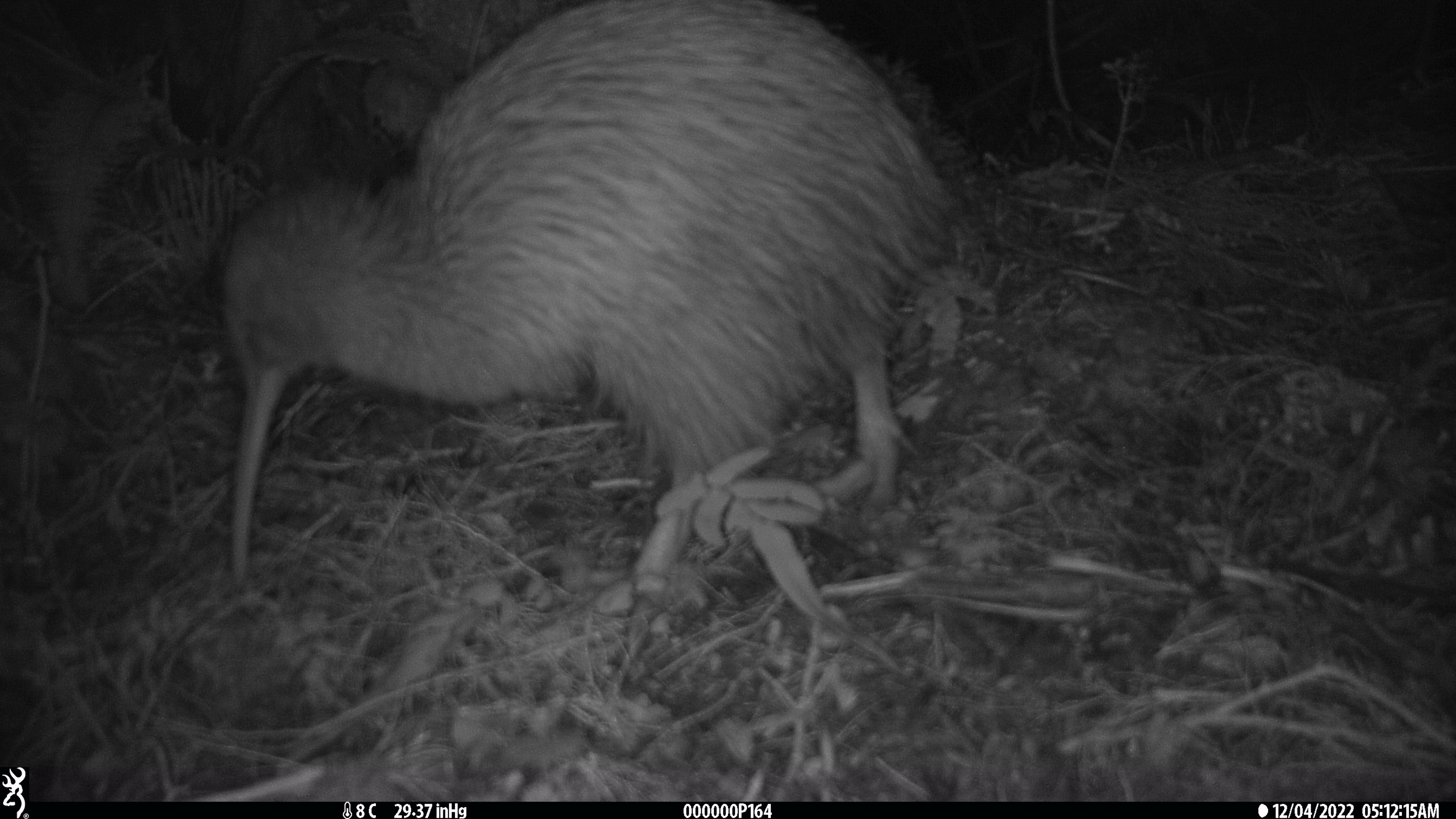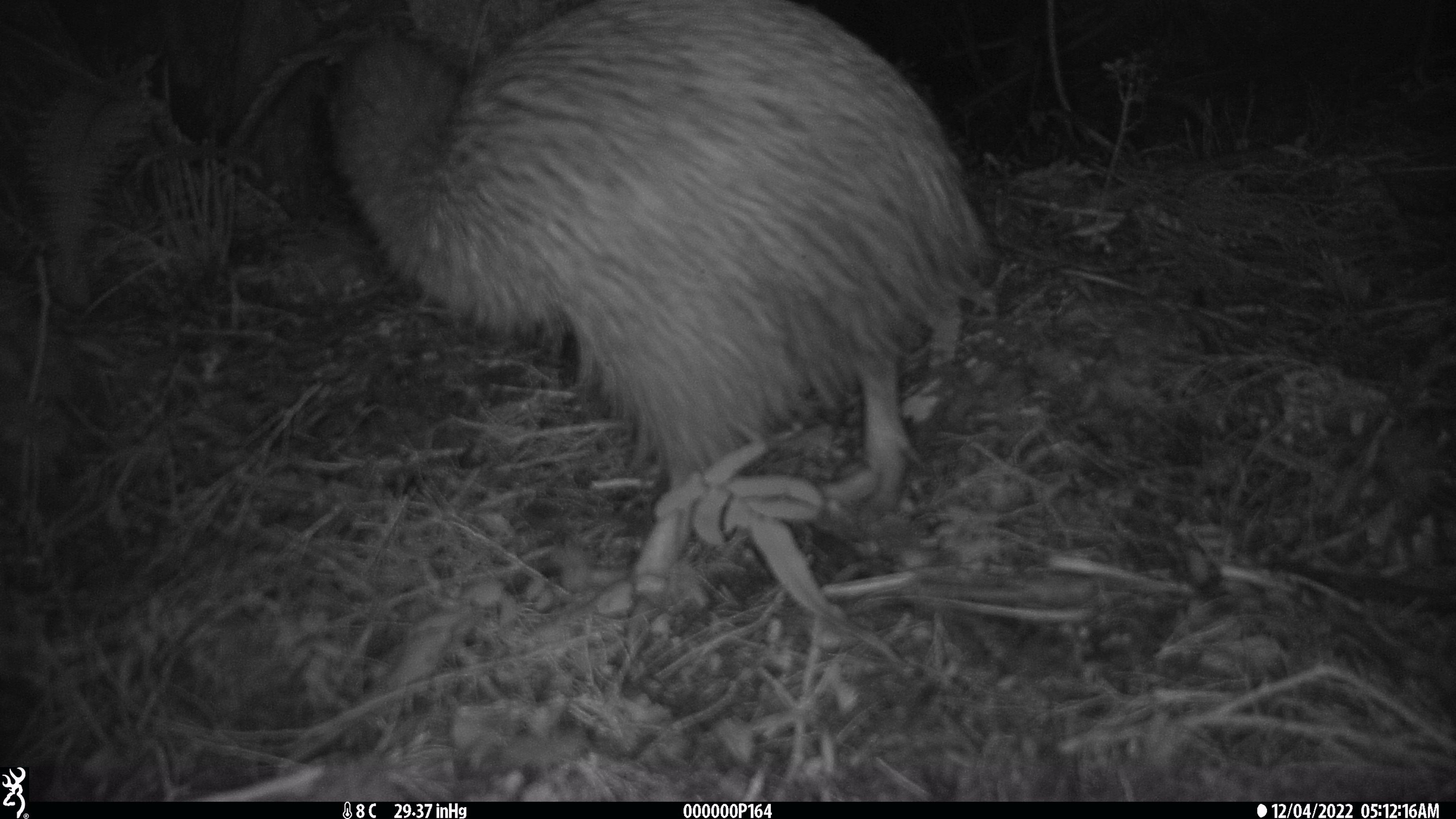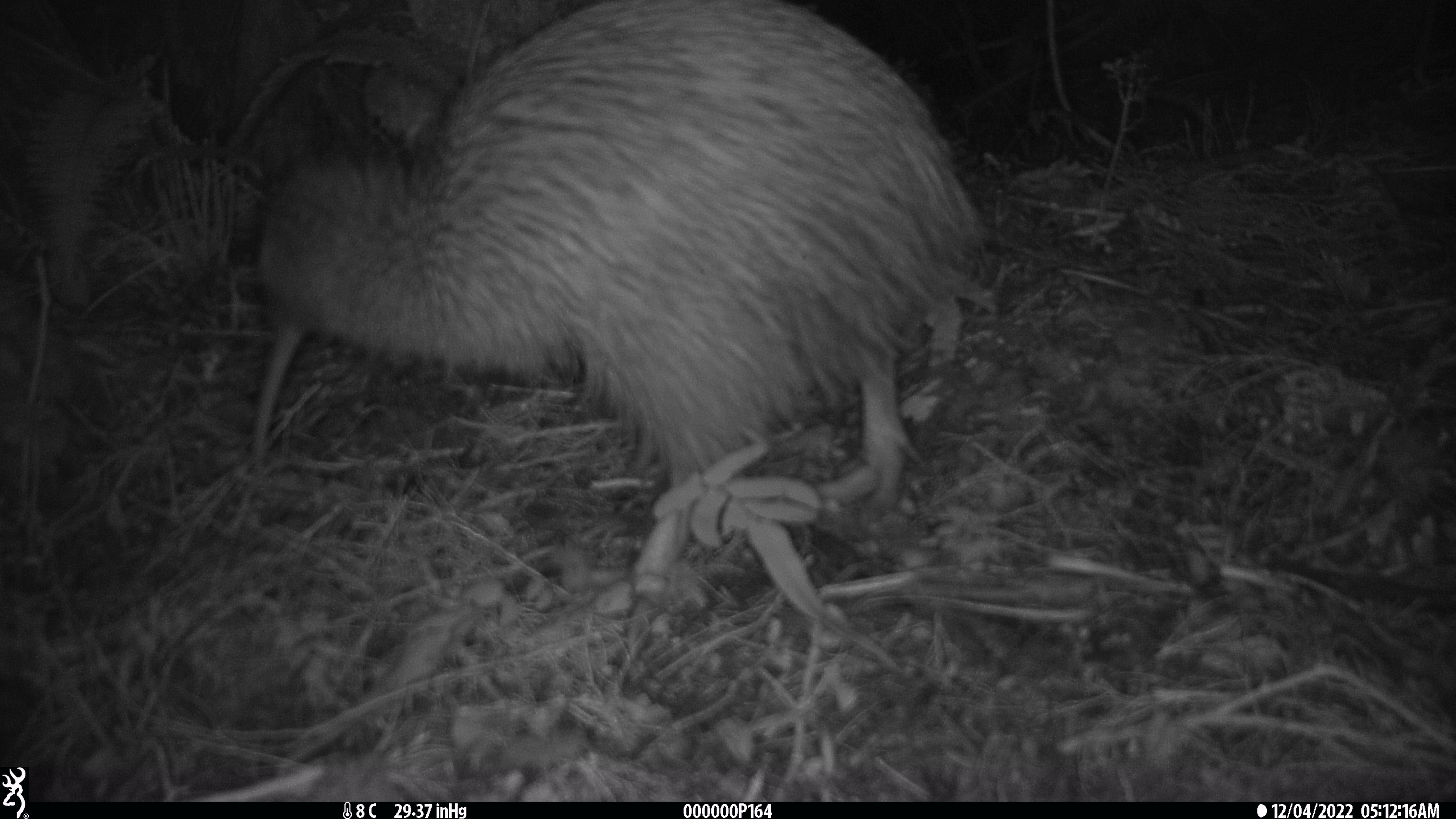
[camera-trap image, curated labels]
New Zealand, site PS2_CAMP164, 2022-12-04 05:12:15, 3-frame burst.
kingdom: Animalia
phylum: Chordata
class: Aves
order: Apterygiformes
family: Apterygidae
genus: Apteryx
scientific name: Apteryx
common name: kiwi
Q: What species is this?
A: Kiwi (Apteryx).